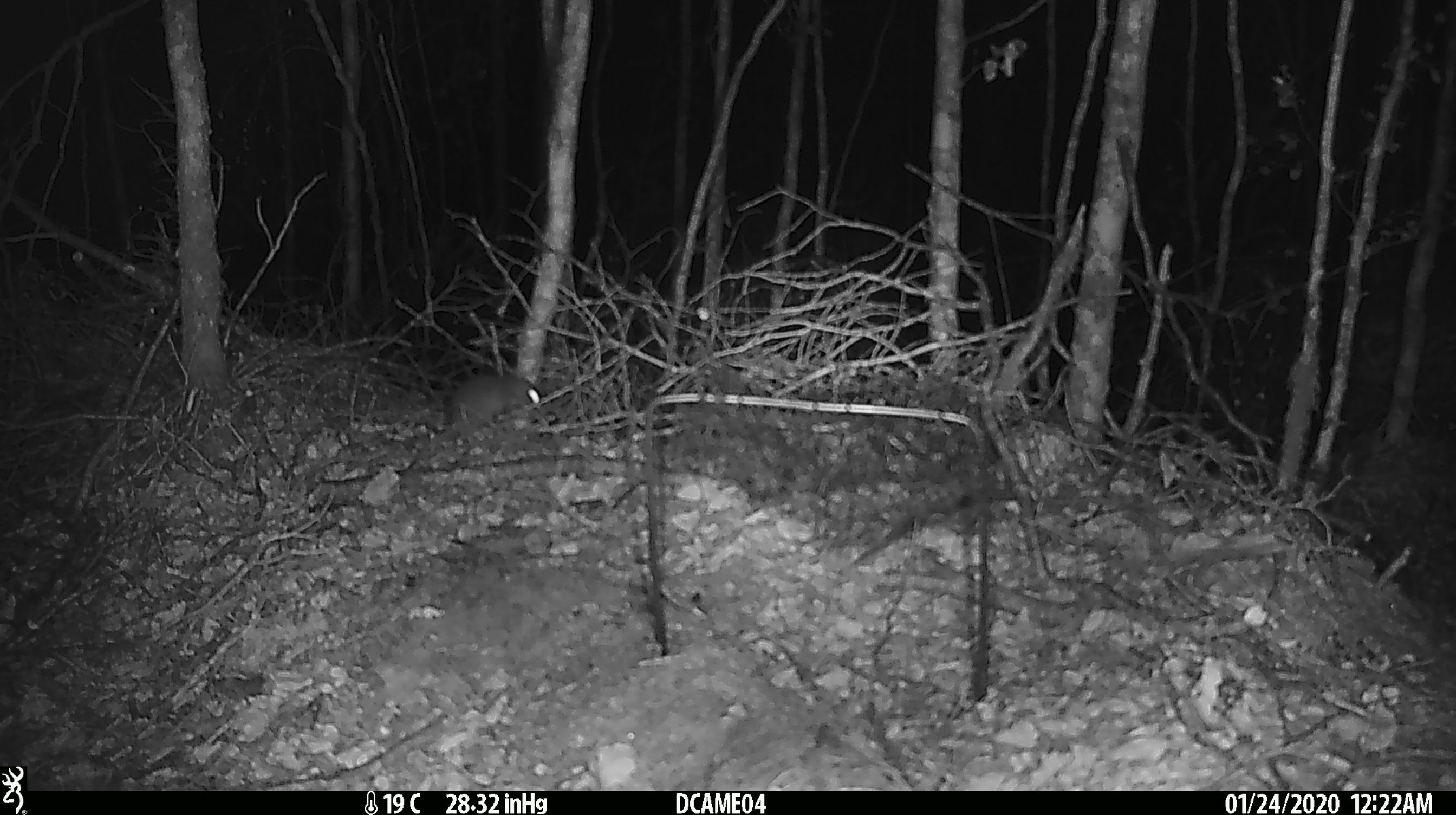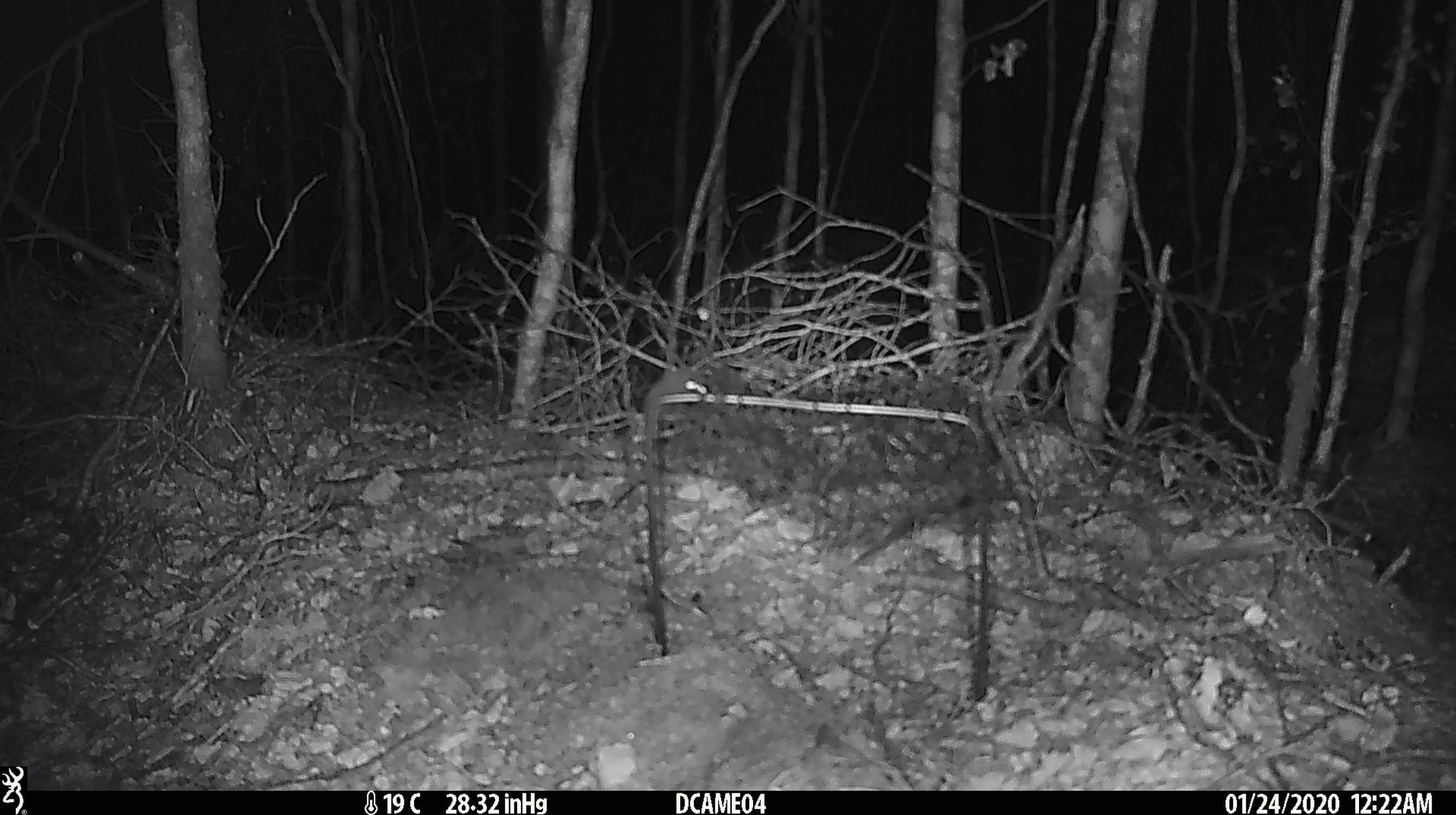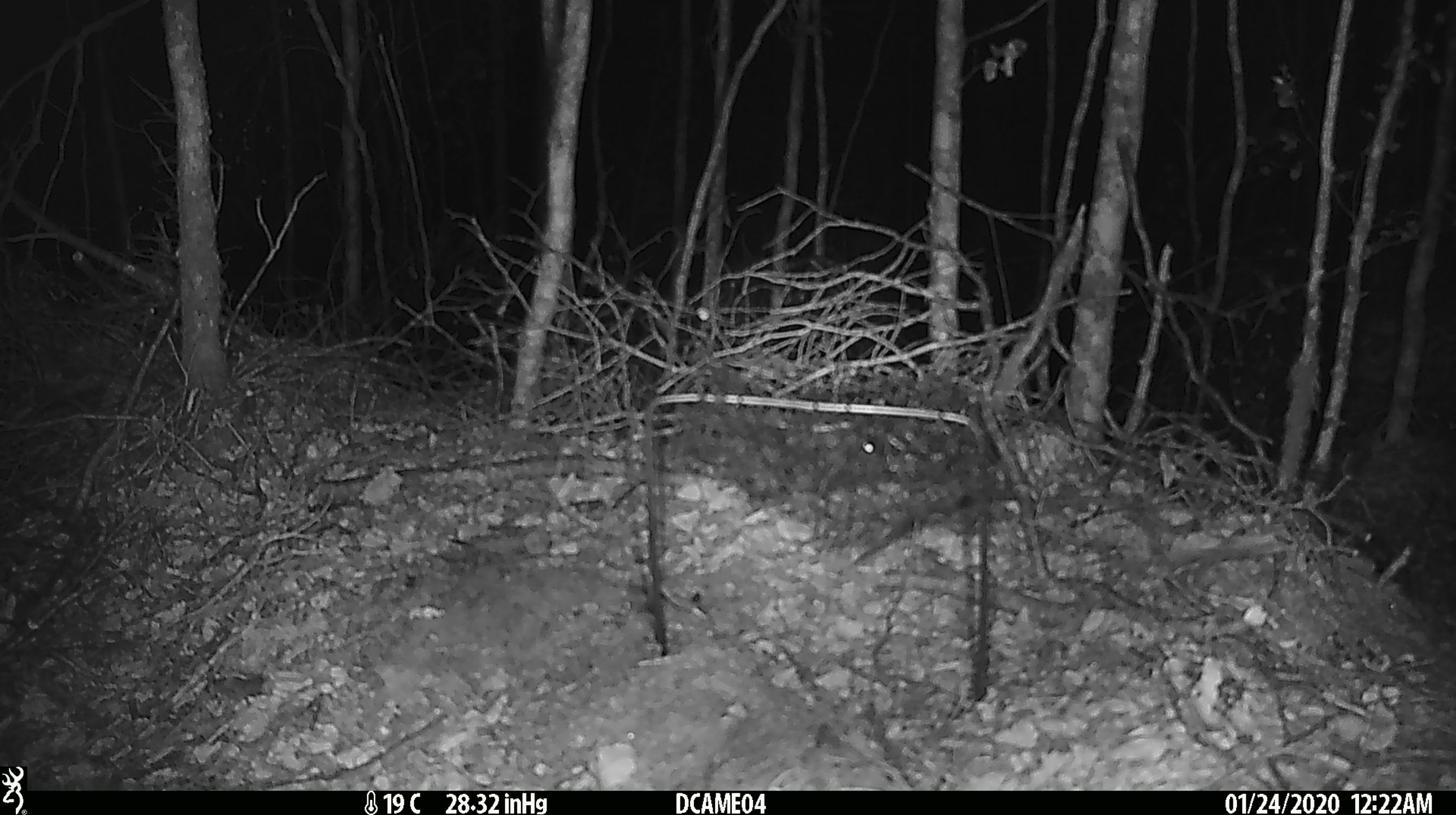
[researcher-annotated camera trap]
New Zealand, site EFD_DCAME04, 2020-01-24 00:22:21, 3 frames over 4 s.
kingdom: Animalia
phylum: Chordata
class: Mammalia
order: Rodentia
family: Muridae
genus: Mus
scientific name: Mus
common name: mouse